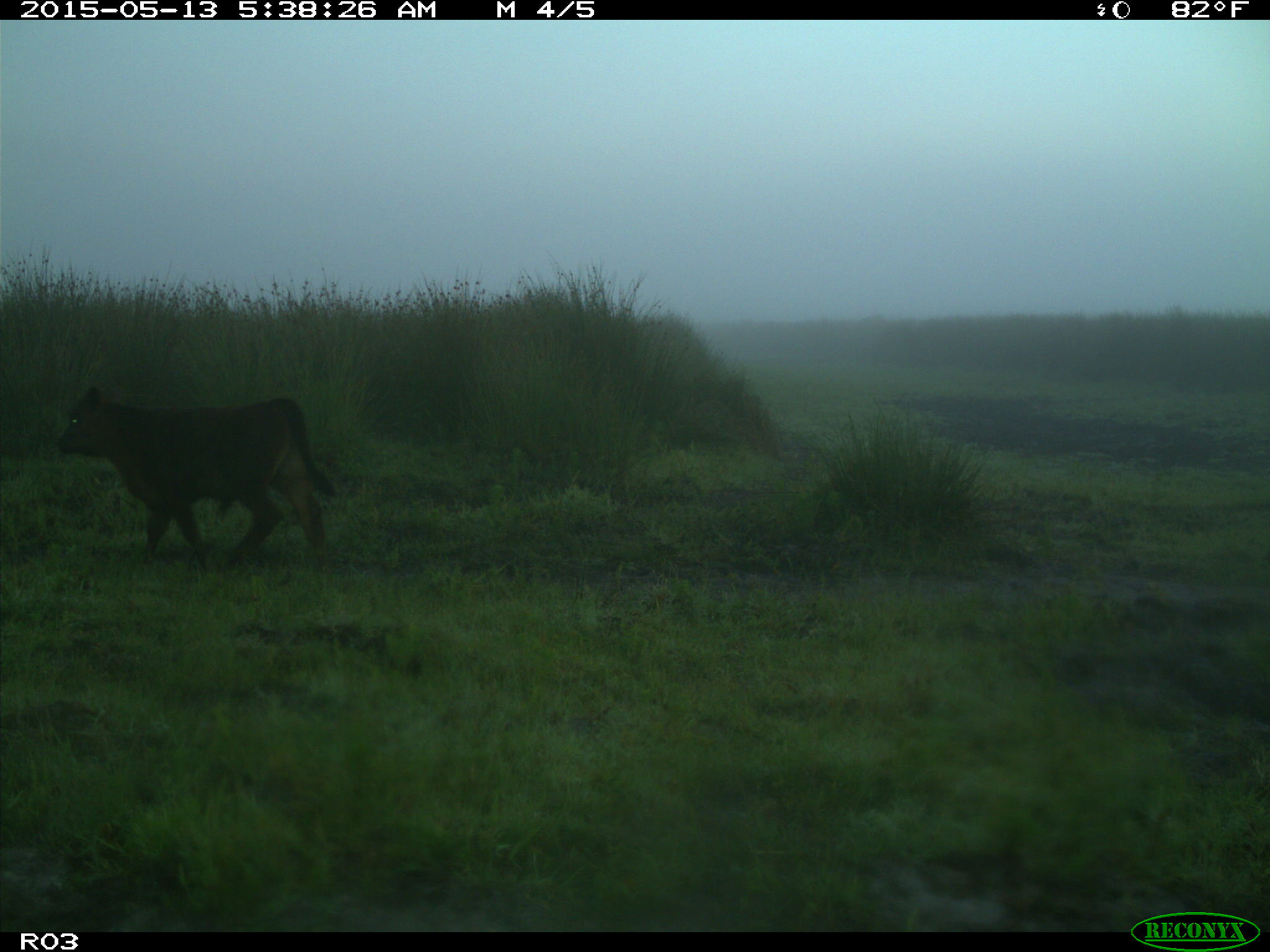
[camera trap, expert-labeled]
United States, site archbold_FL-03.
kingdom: Animalia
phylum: Chordata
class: Mammalia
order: Artiodactyla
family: Bovidae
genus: Bos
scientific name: Bos taurus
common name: domestic cow